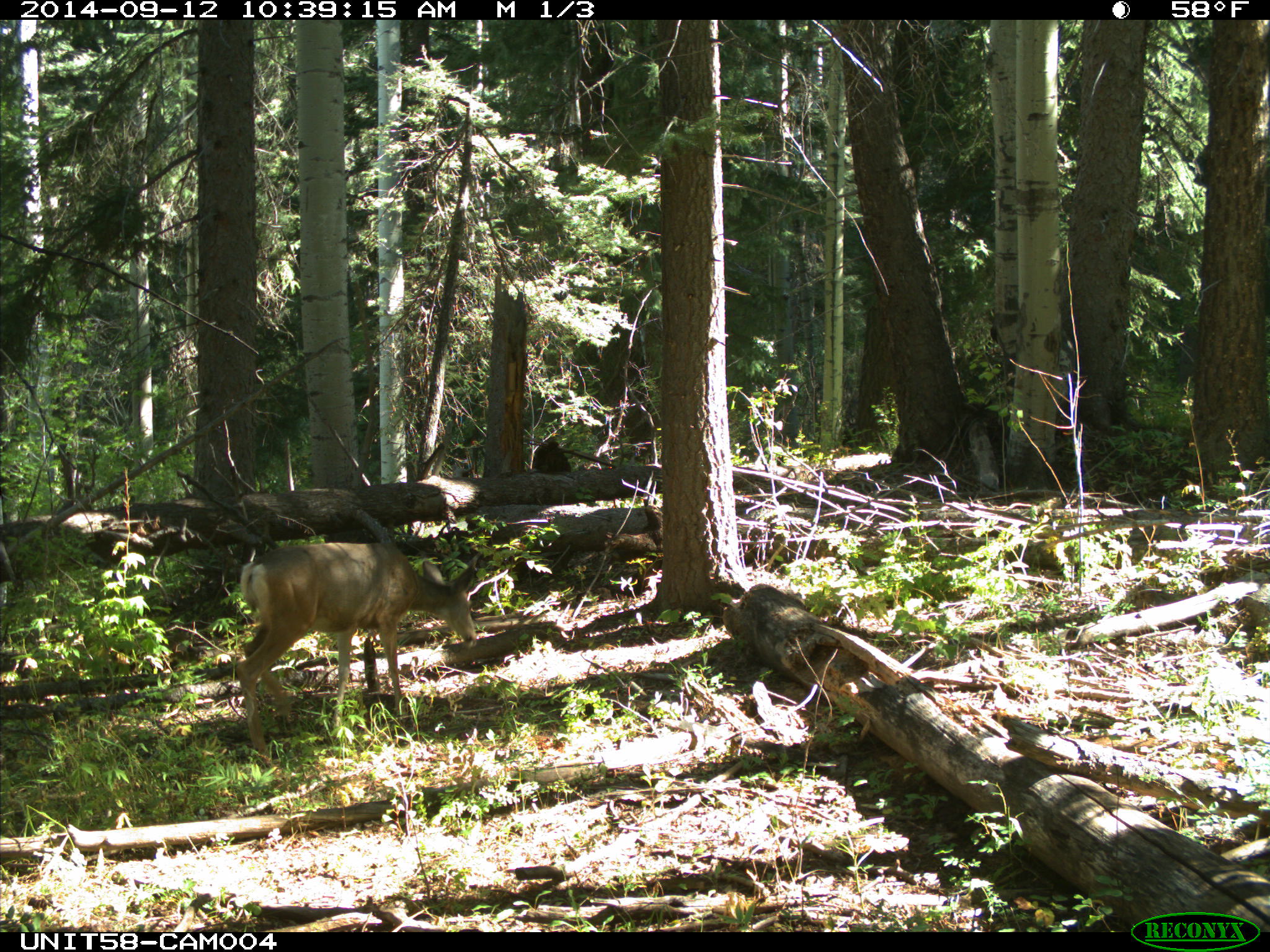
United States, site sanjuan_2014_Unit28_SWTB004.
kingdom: Animalia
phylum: Chordata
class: Mammalia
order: Artiodactyla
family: Cervidae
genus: Odocoileus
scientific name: Odocoileus hemionus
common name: mule deer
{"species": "Odocoileus hemionus (mule deer)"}